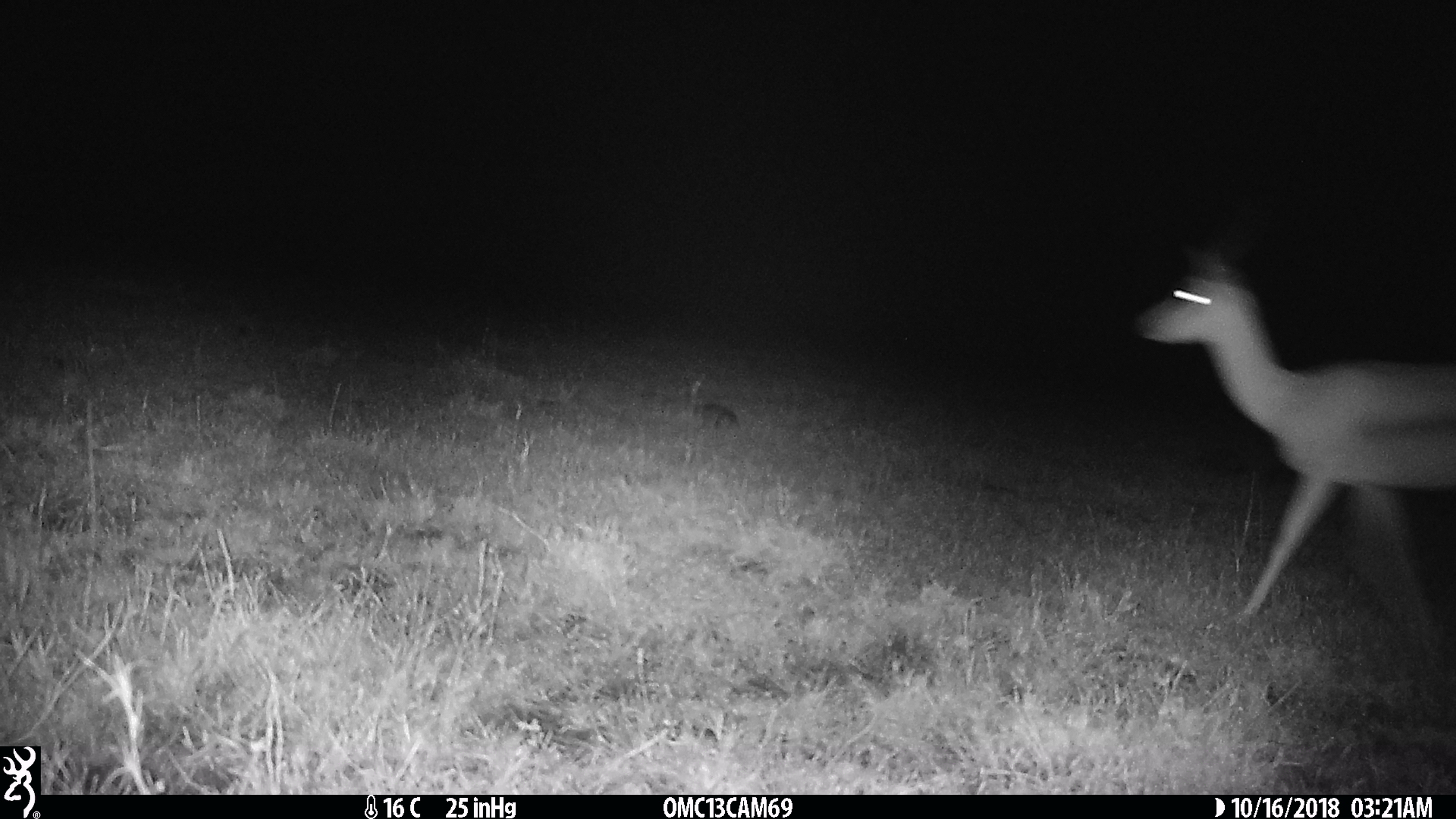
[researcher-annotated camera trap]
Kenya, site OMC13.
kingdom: Animalia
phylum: Chordata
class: Mammalia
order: Artiodactyla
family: Bovidae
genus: Nanger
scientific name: Nanger granti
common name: grant's gazelle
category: gazelle grants